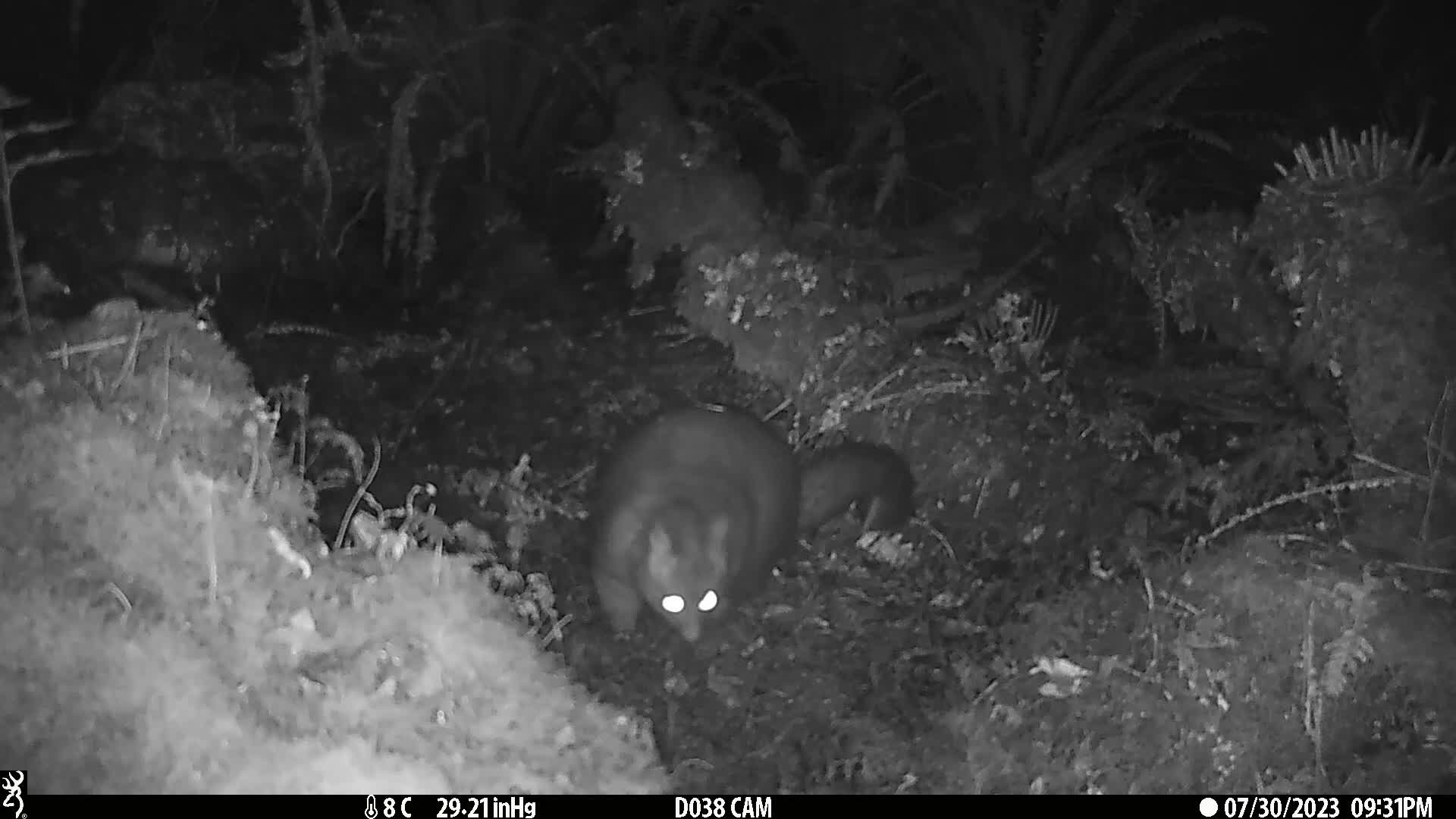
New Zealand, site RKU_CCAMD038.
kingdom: Animalia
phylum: Chordata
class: Mammalia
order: Diprotodontia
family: Phalangeridae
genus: Trichosurus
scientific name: Trichosurus vulpecula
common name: common brushtail possum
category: possum